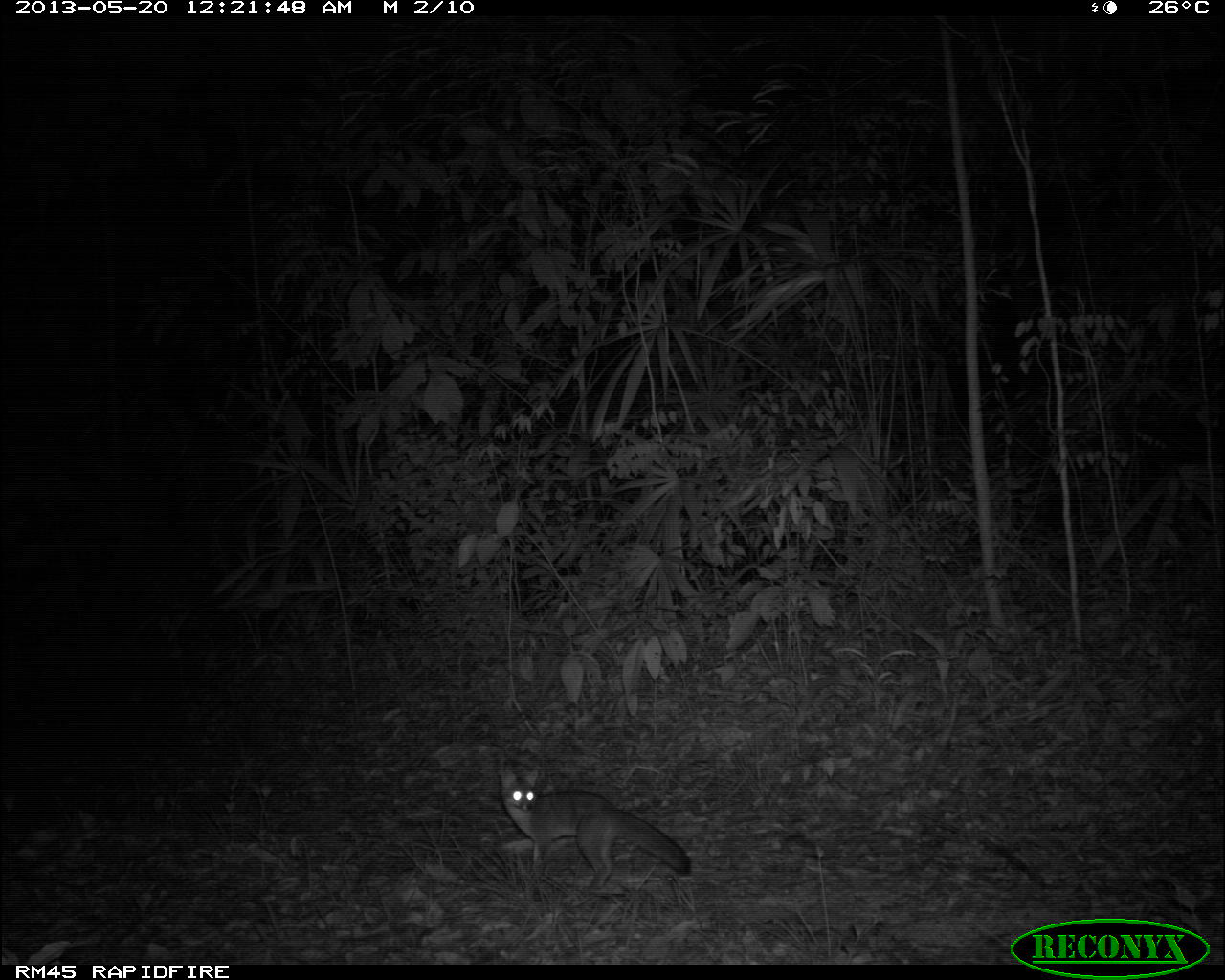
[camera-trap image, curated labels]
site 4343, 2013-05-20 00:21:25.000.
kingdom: Animalia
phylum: Chordata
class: Mammalia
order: Carnivora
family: Canidae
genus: Urocyon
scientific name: Urocyon cinereoargenteus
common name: gray fox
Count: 1.